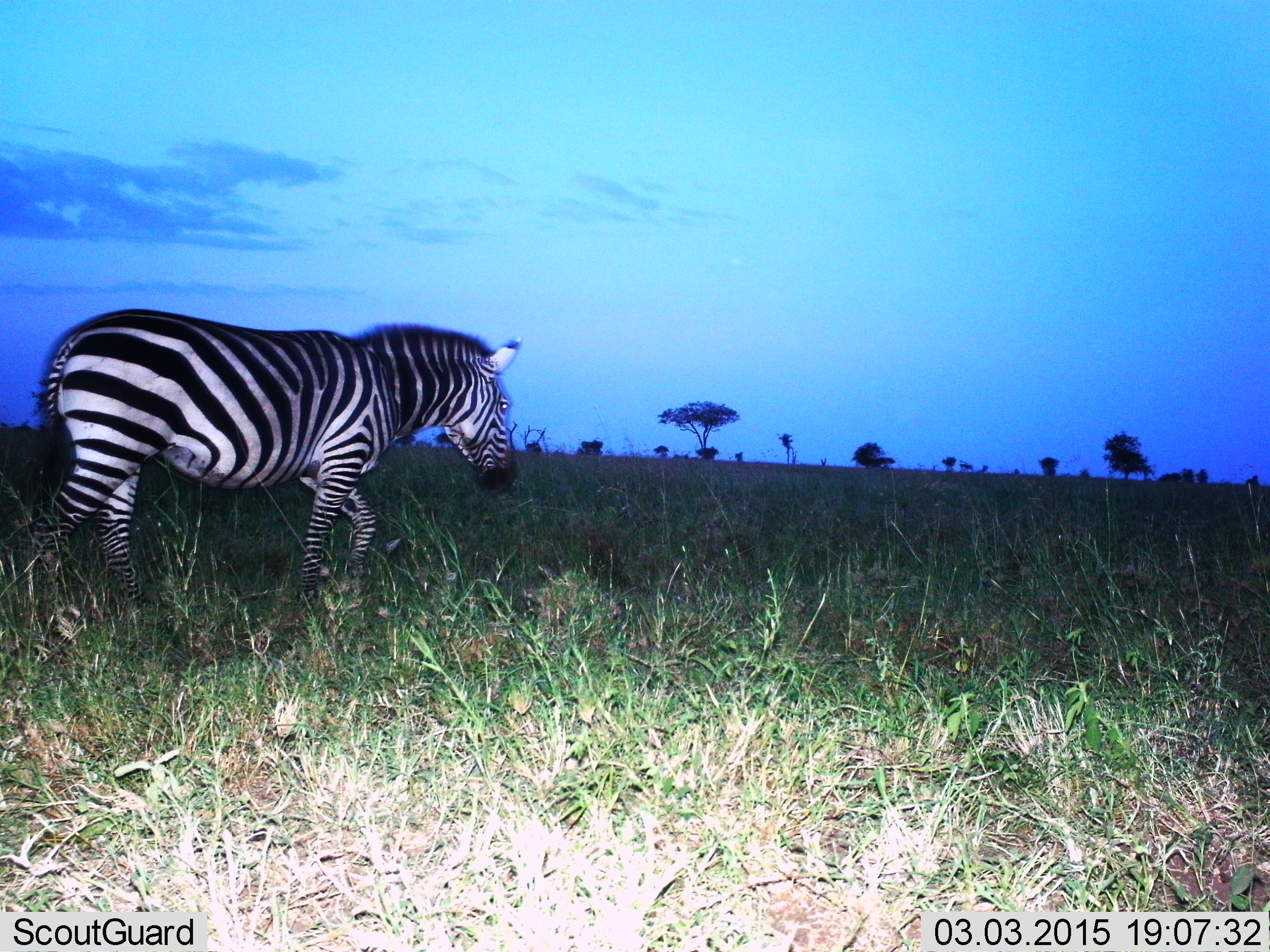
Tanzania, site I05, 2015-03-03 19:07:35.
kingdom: Animalia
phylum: Chordata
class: Mammalia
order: Perissodactyla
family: Equidae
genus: Equus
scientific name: Equus quagga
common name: plains zebra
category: zebra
Zebra (plains zebra) (Equus quagga), count 1. Behavior (volunteer vote fractions): standing 30%, resting 0%, moving 90%, interacting 0%. Young present (vote fraction): 0%. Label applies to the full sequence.